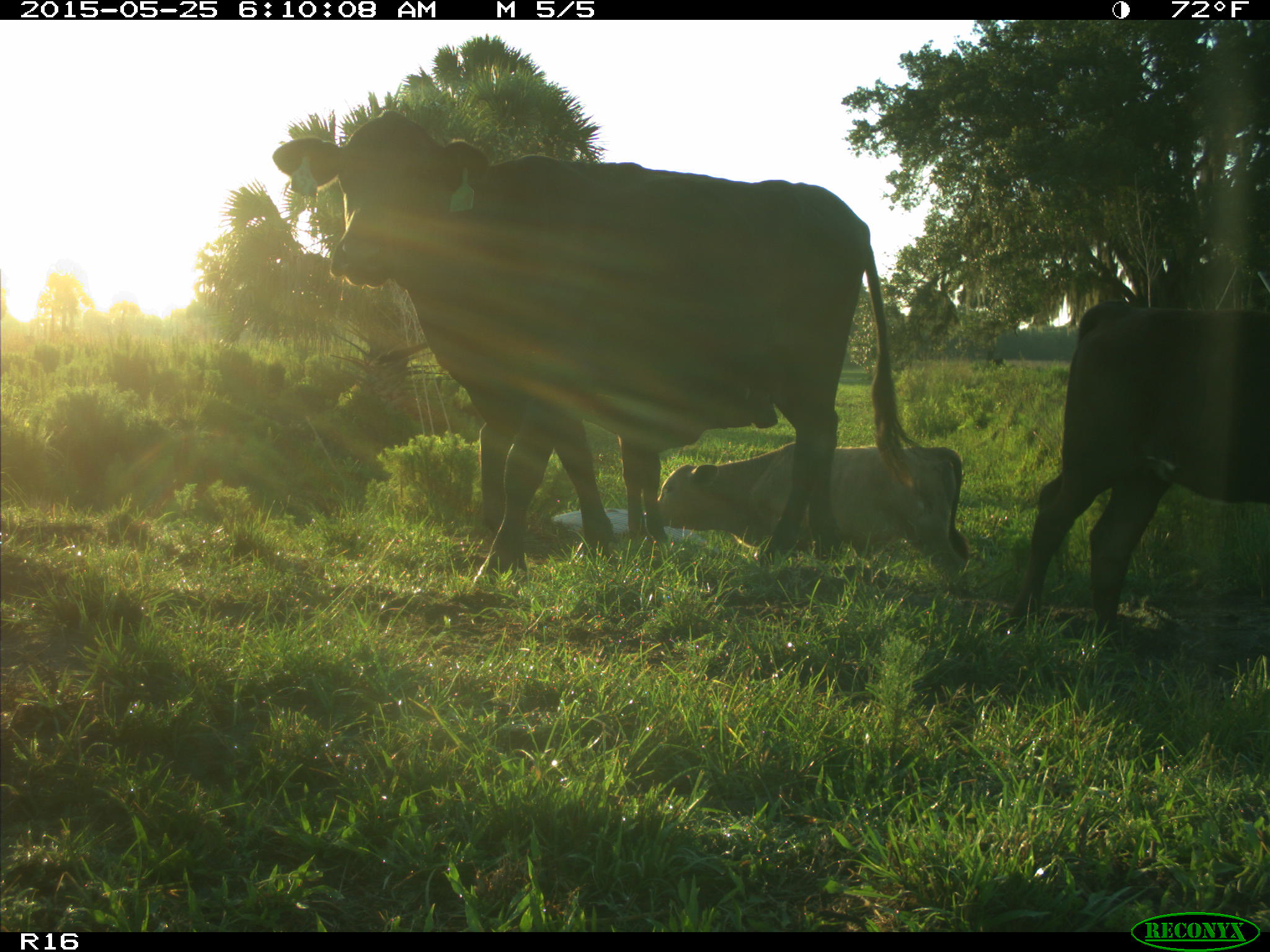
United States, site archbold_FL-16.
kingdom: Animalia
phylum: Chordata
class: Mammalia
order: Artiodactyla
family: Bovidae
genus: Bos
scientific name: Bos taurus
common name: domestic cow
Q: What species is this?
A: Bos taurus (domestic cow).